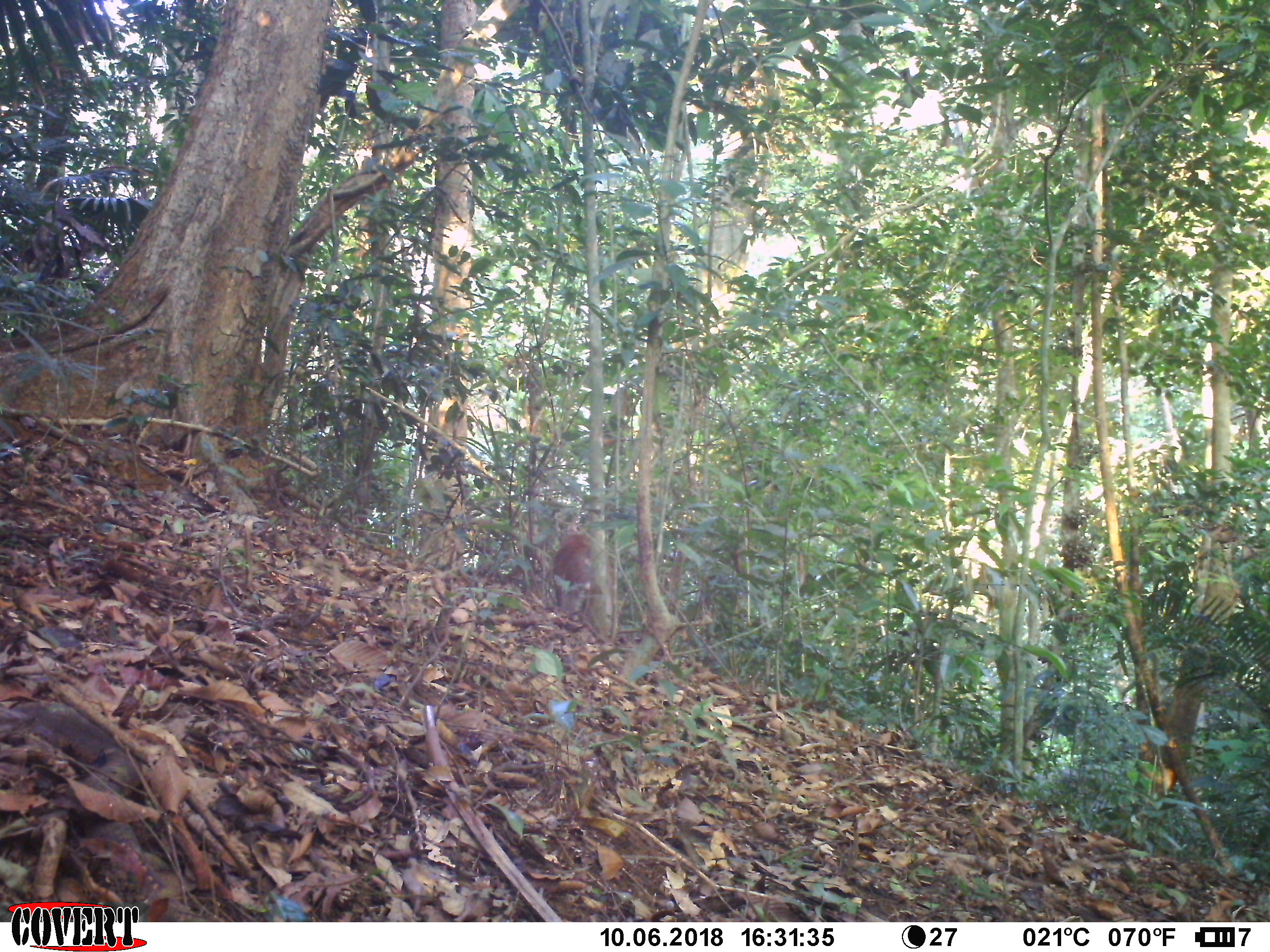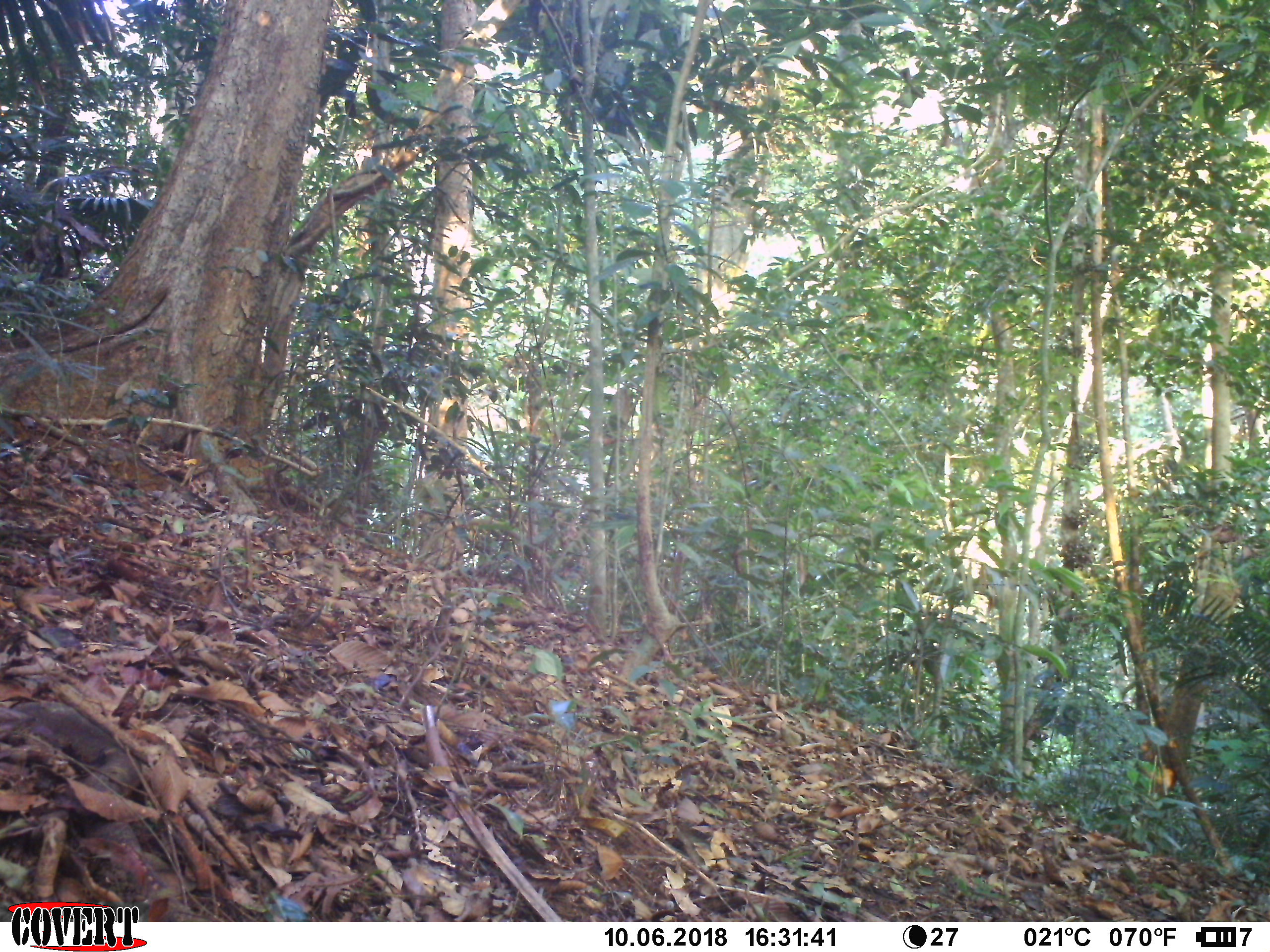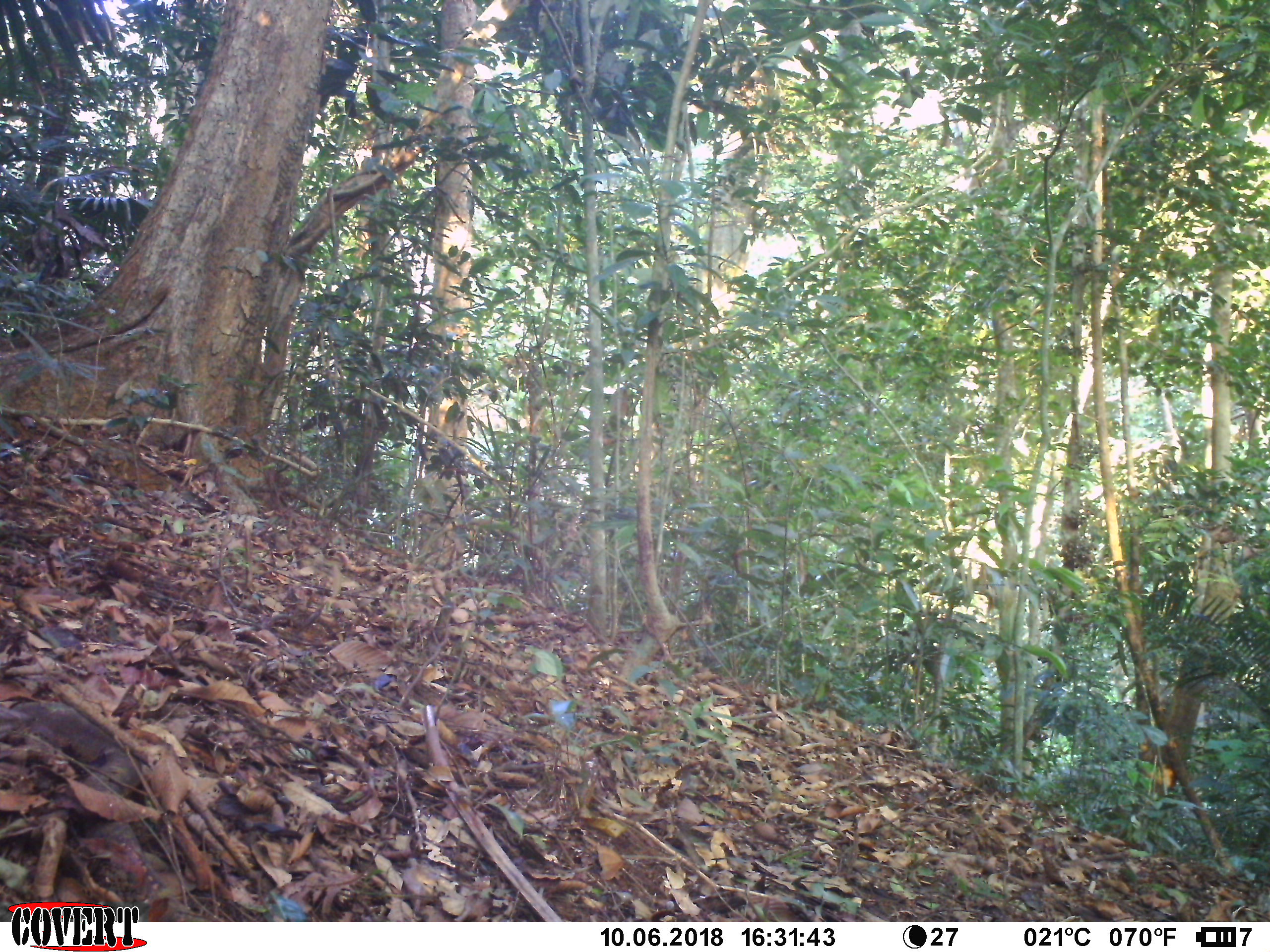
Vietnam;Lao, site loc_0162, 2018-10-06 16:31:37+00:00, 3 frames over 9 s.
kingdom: Animalia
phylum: Chordata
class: Mammalia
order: Primates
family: Cercopithecidae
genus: Macaca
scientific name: Macaca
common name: macaques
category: assam or rhesus macaque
Assam or rhesus macaque (macaques) (Macaca). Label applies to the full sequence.